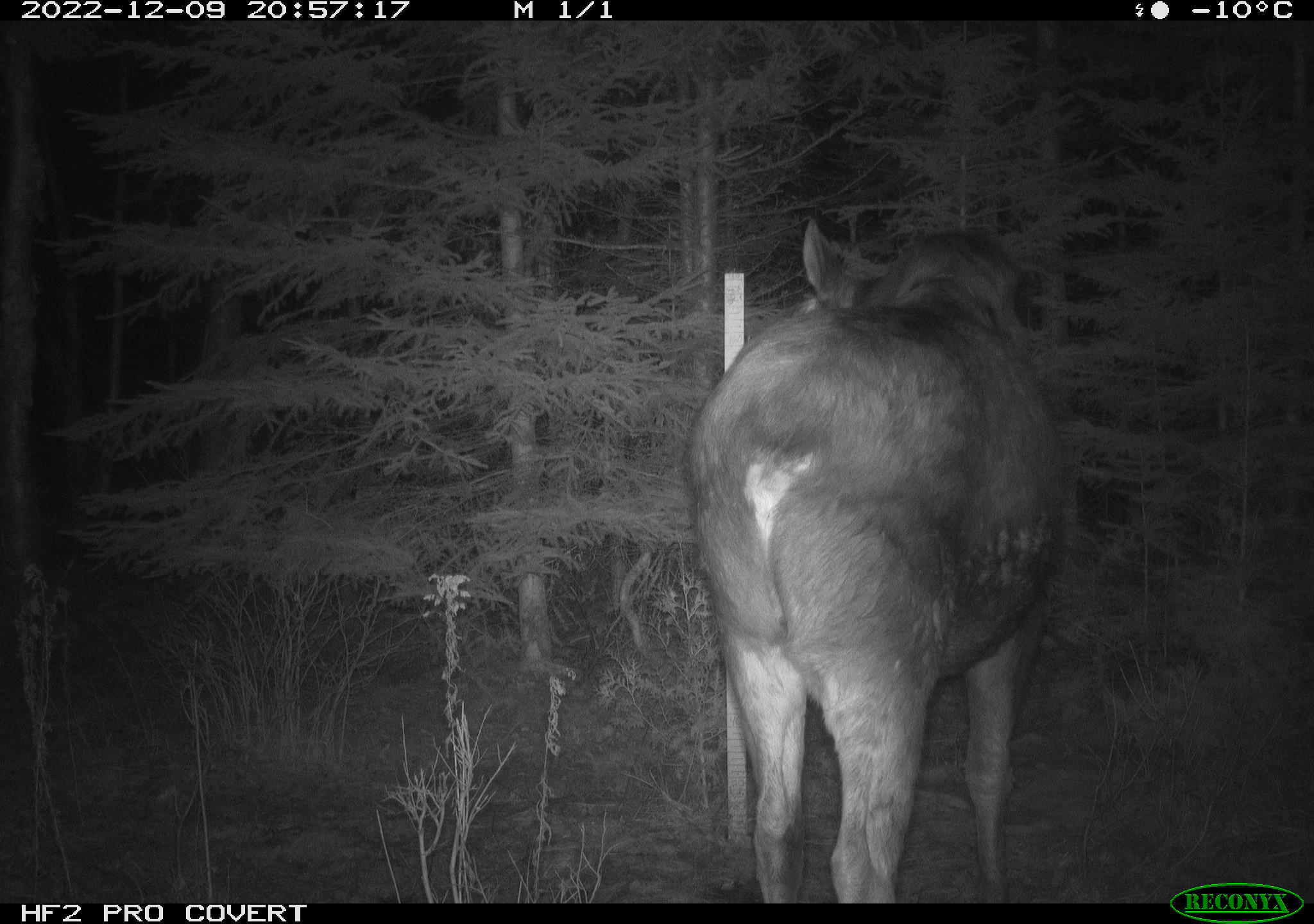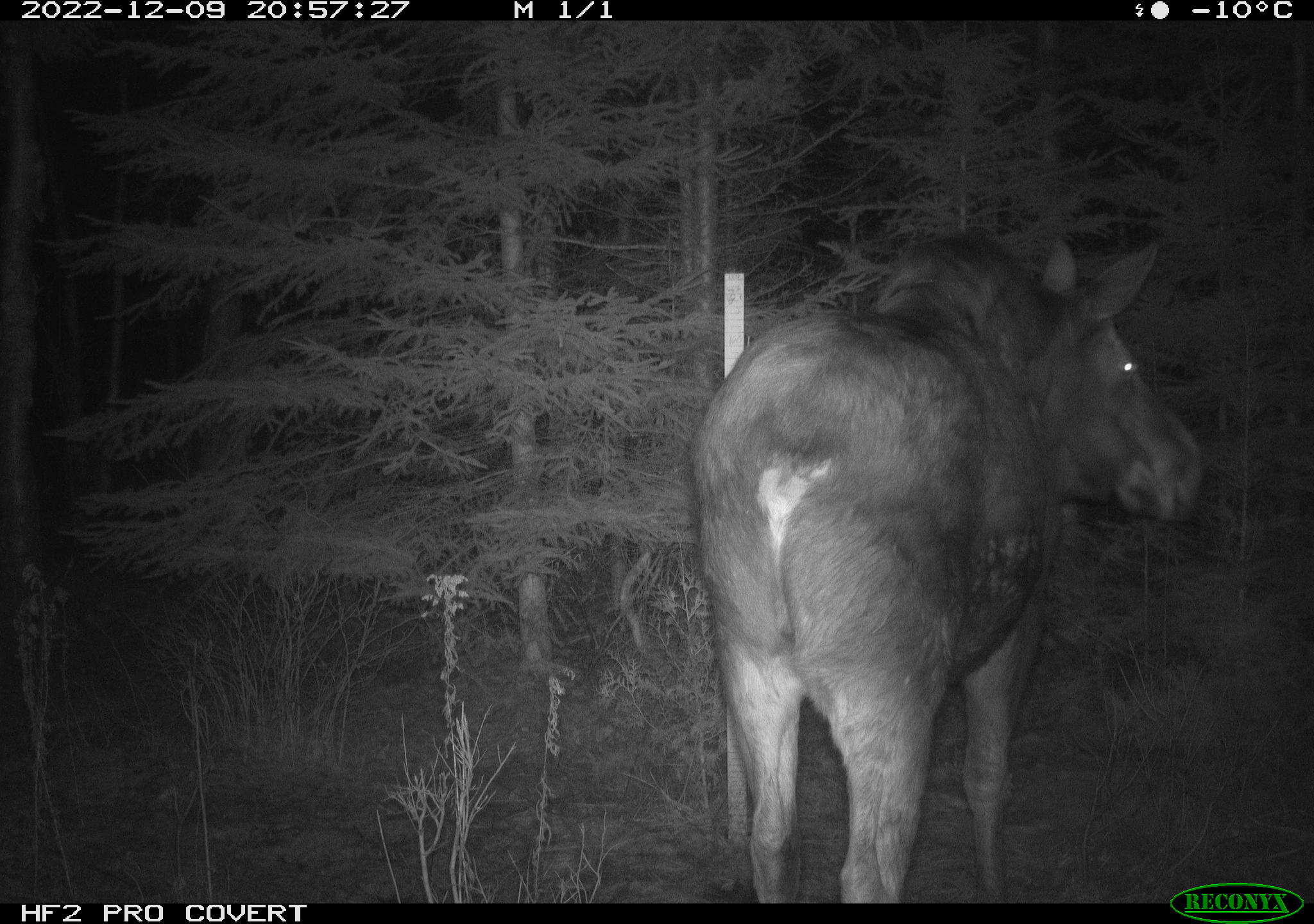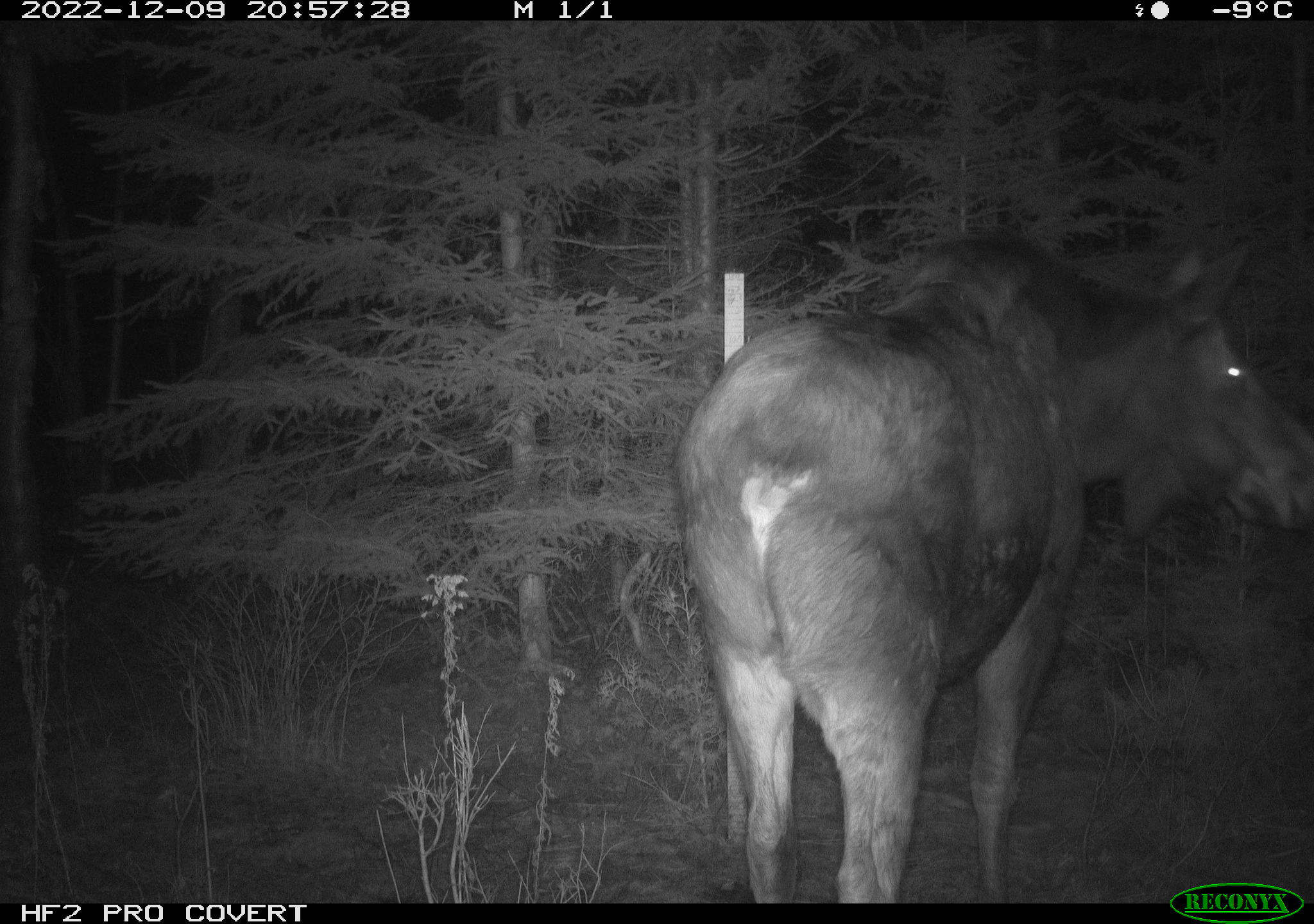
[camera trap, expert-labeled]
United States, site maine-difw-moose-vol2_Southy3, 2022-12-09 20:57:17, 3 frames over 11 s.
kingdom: Animalia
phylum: Chordata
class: Mammalia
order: Artiodactyla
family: Cervidae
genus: Alces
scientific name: Alces alces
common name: moose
Moose (Alces alces).